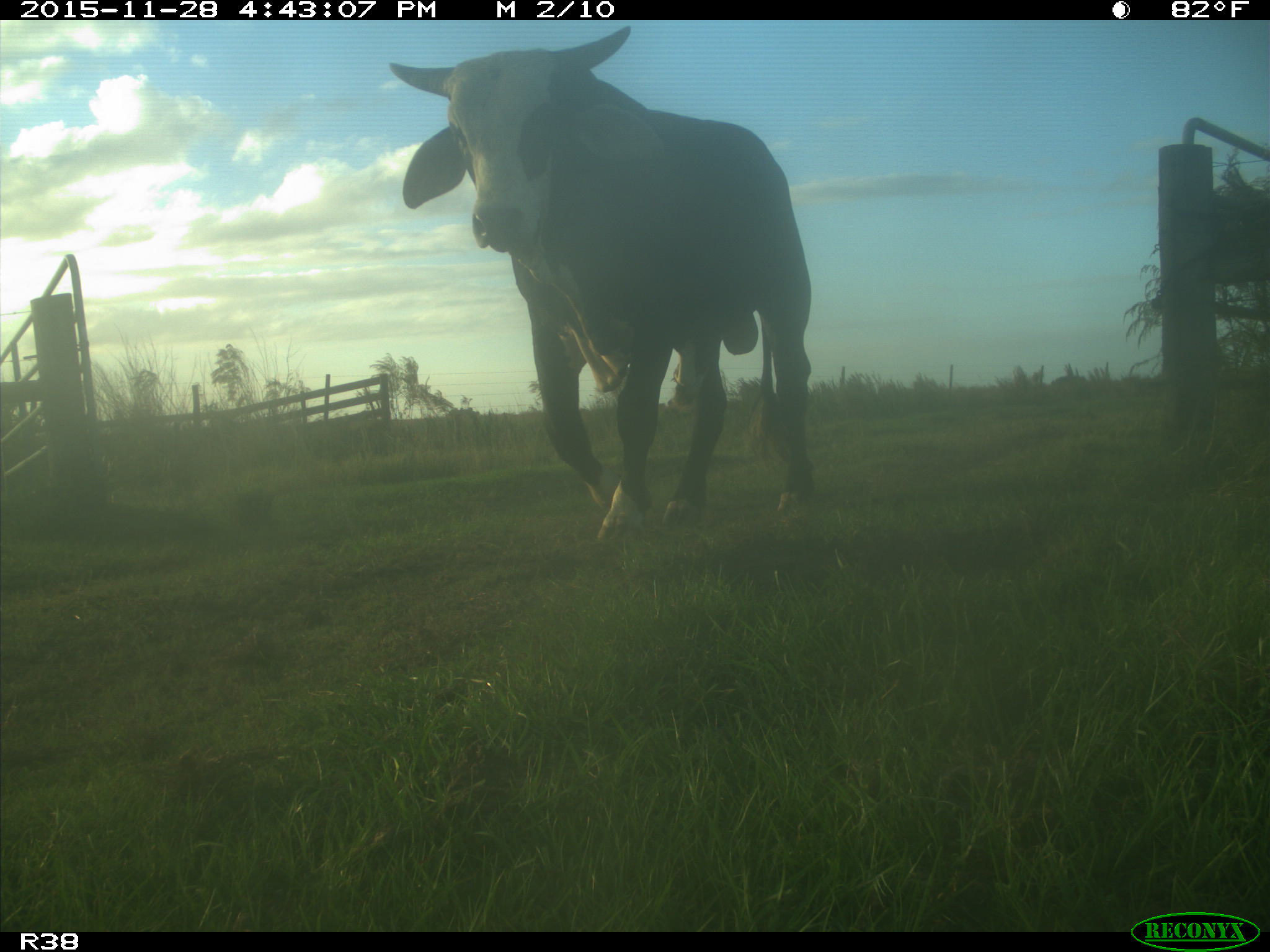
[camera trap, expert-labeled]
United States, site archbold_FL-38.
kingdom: Animalia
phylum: Chordata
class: Mammalia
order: Artiodactyla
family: Bovidae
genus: Bos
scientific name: Bos taurus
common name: domestic cow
Bos taurus (domestic cow).